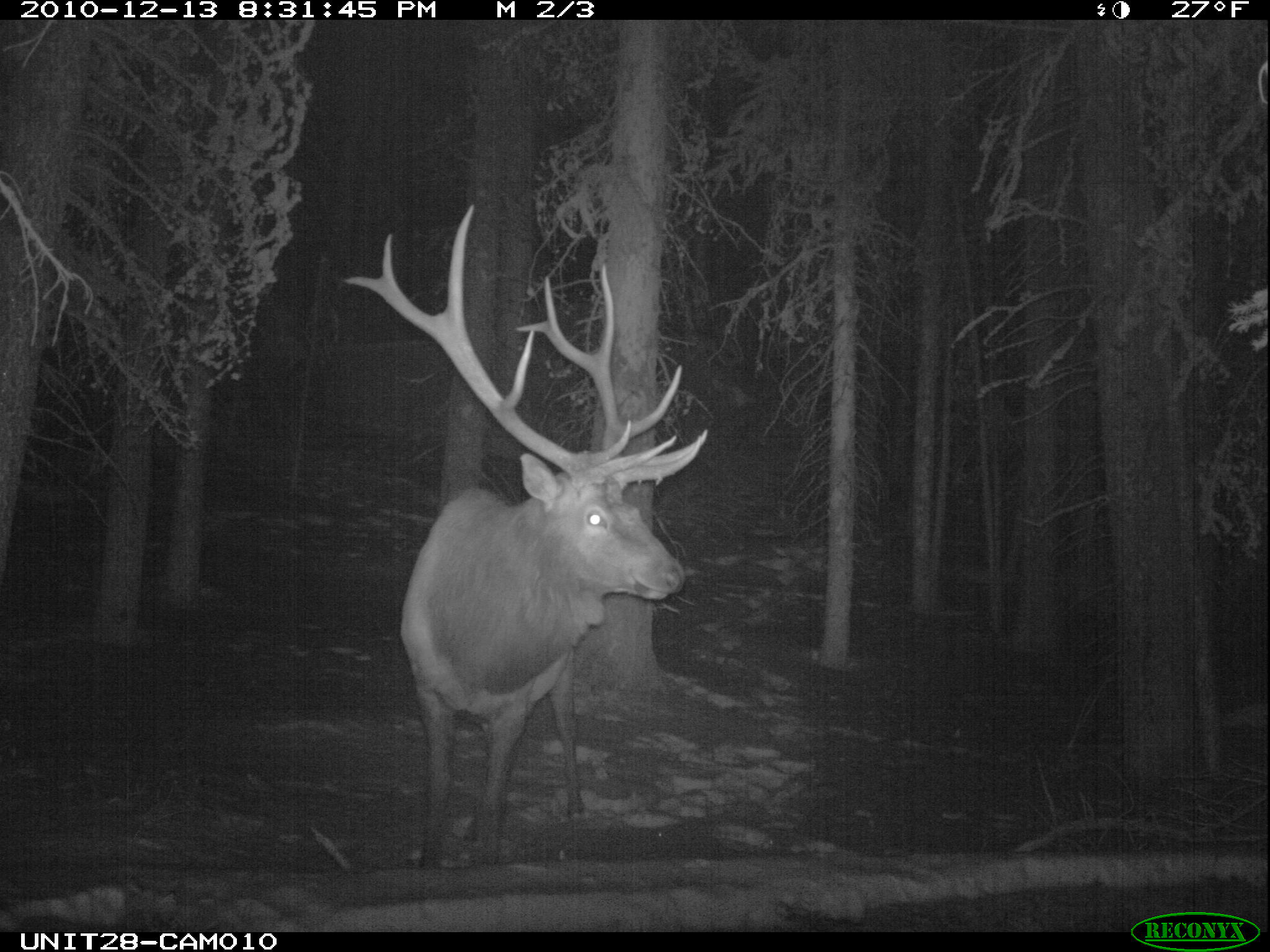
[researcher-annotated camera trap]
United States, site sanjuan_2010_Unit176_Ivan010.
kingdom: Animalia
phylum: Chordata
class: Mammalia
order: Artiodactyla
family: Cervidae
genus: Cervus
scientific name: Cervus elaphus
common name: red deer